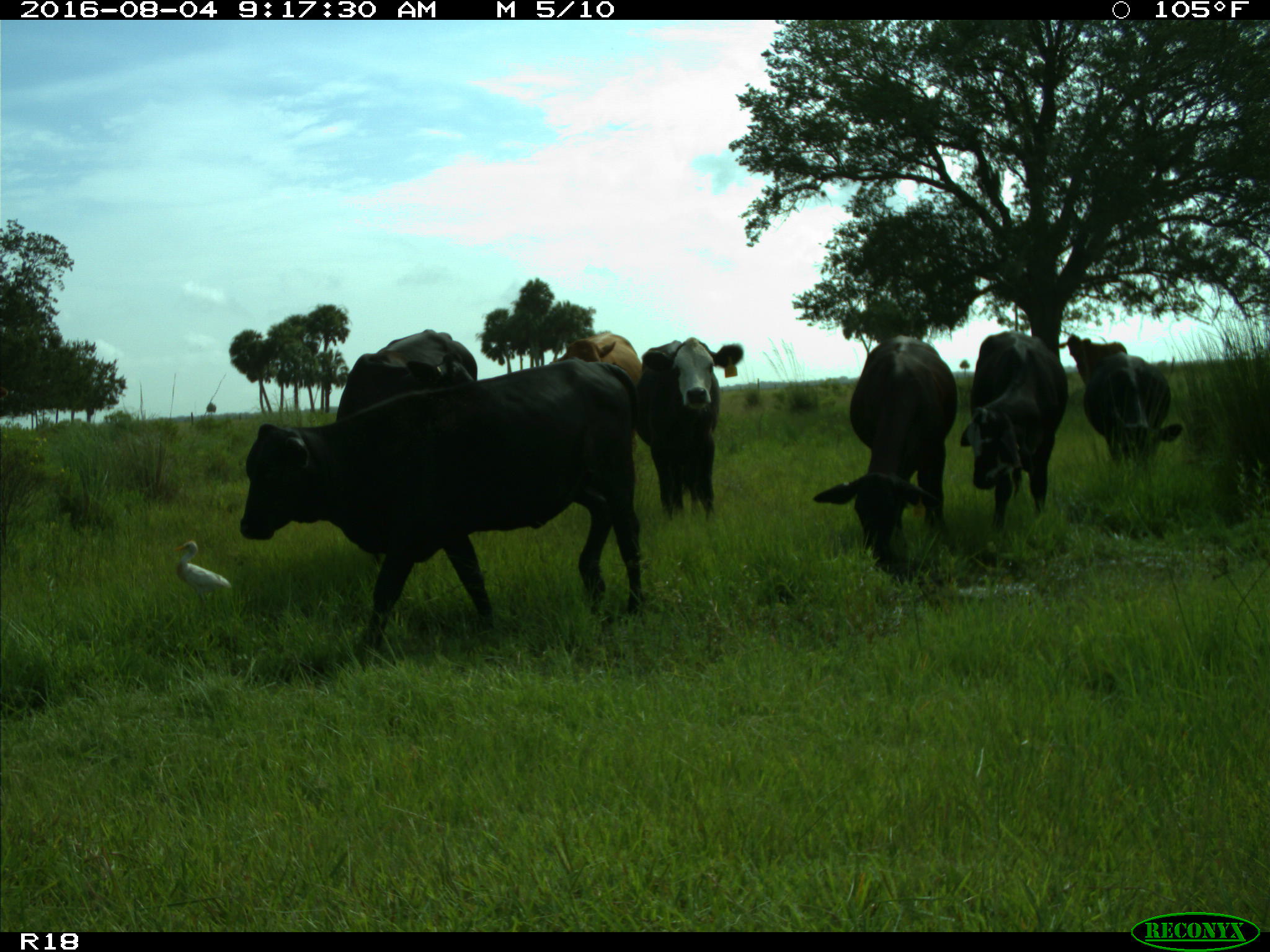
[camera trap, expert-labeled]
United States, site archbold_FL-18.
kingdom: Animalia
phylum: Chordata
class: Mammalia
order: Artiodactyla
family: Bovidae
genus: Bos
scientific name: Bos taurus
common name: domestic cow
Bos taurus (domestic cow).